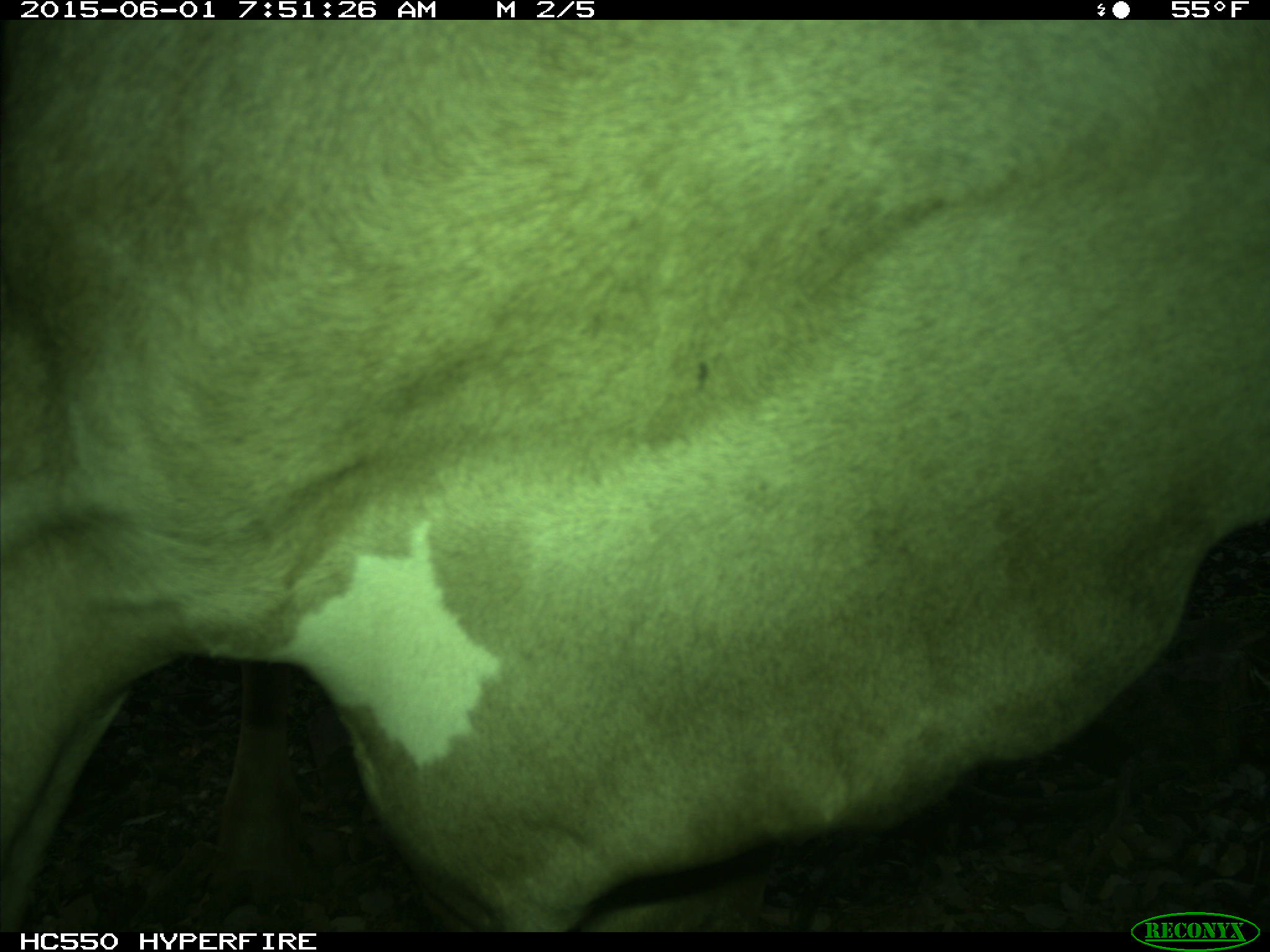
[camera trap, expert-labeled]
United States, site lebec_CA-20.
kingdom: Animalia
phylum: Chordata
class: Mammalia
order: Artiodactyla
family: Bovidae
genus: Bos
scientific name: Bos taurus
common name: domestic cow